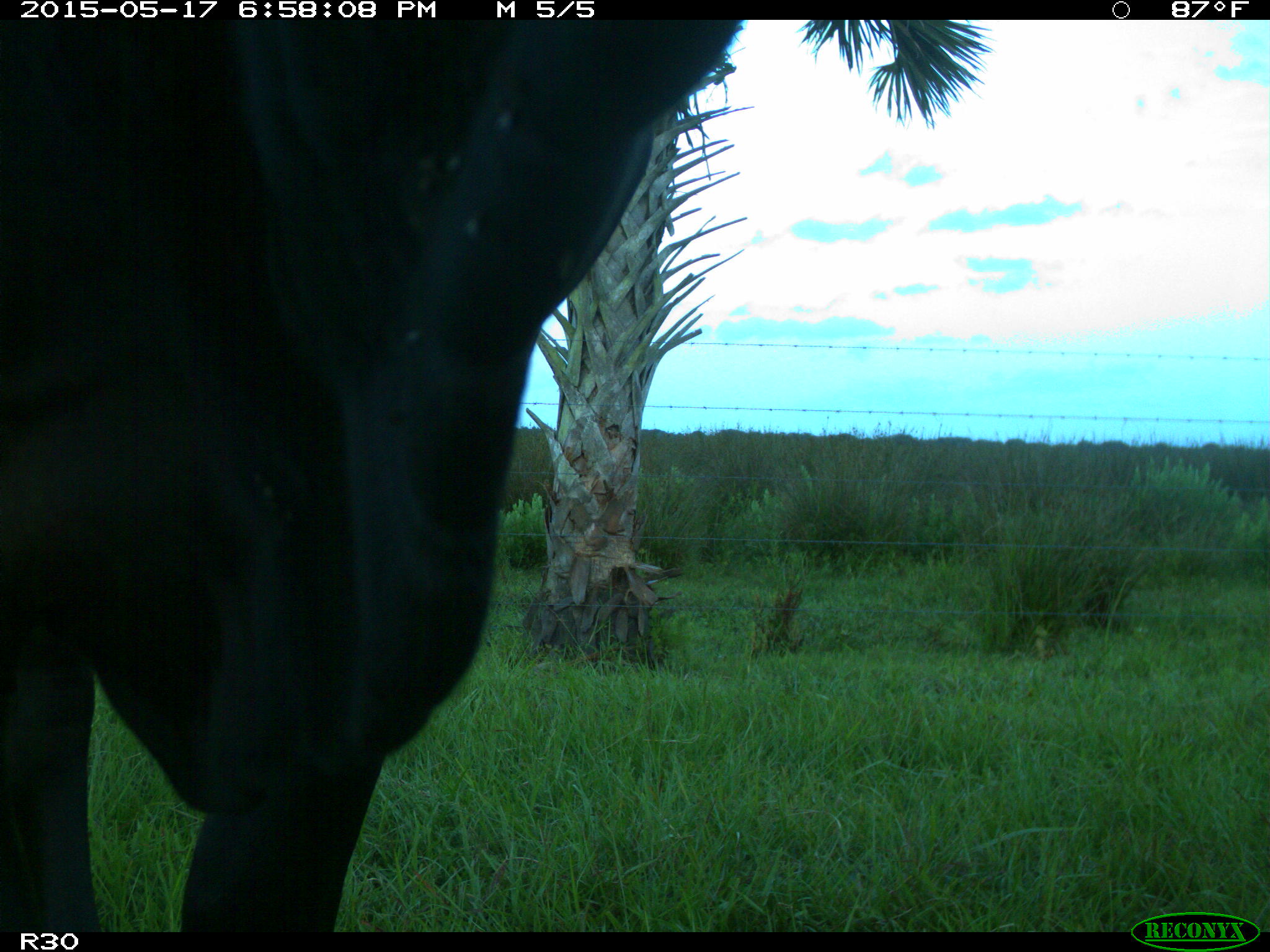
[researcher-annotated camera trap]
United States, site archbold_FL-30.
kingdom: Animalia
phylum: Chordata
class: Mammalia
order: Artiodactyla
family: Bovidae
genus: Bos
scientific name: Bos taurus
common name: domestic cow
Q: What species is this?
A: Bos taurus (domestic cow).